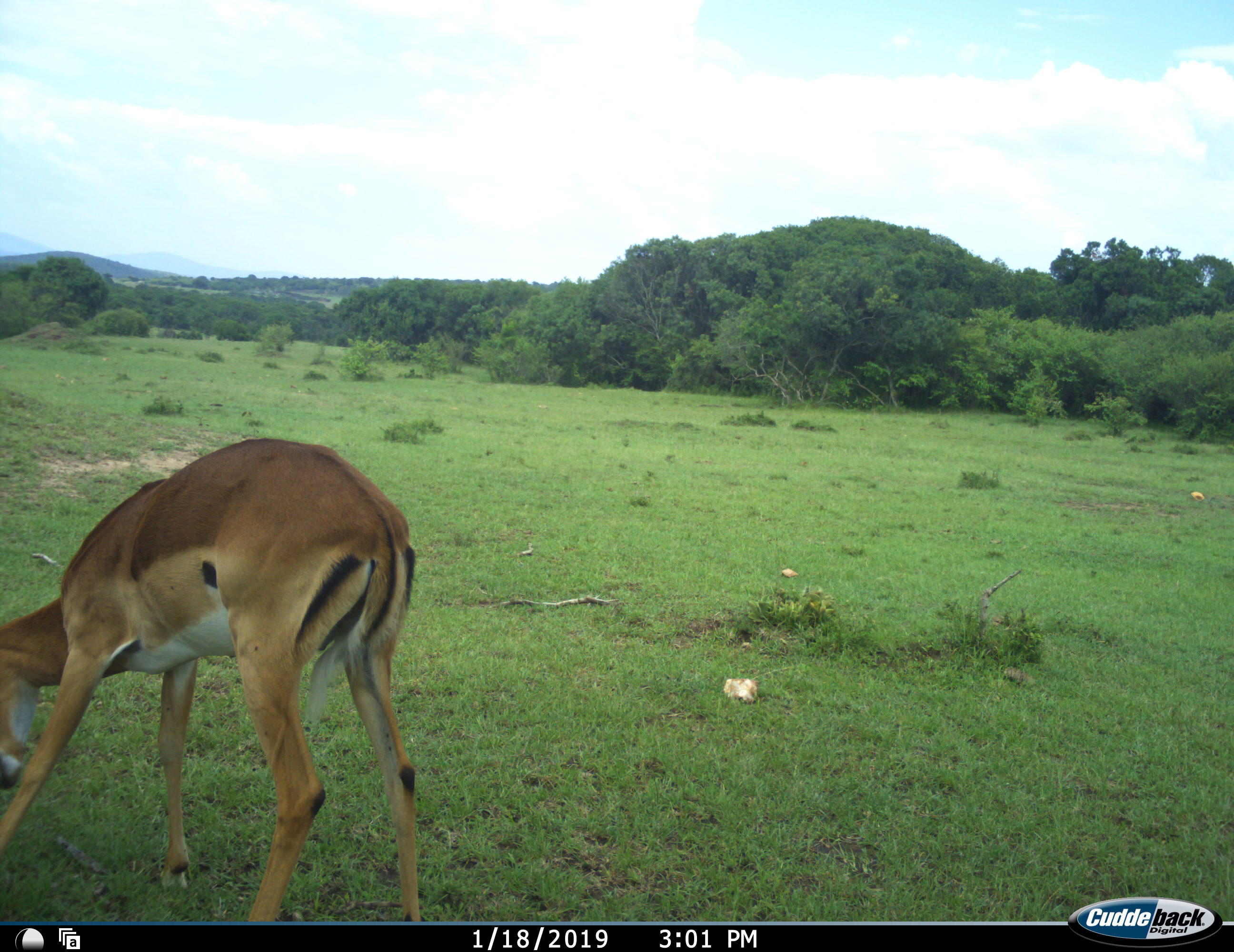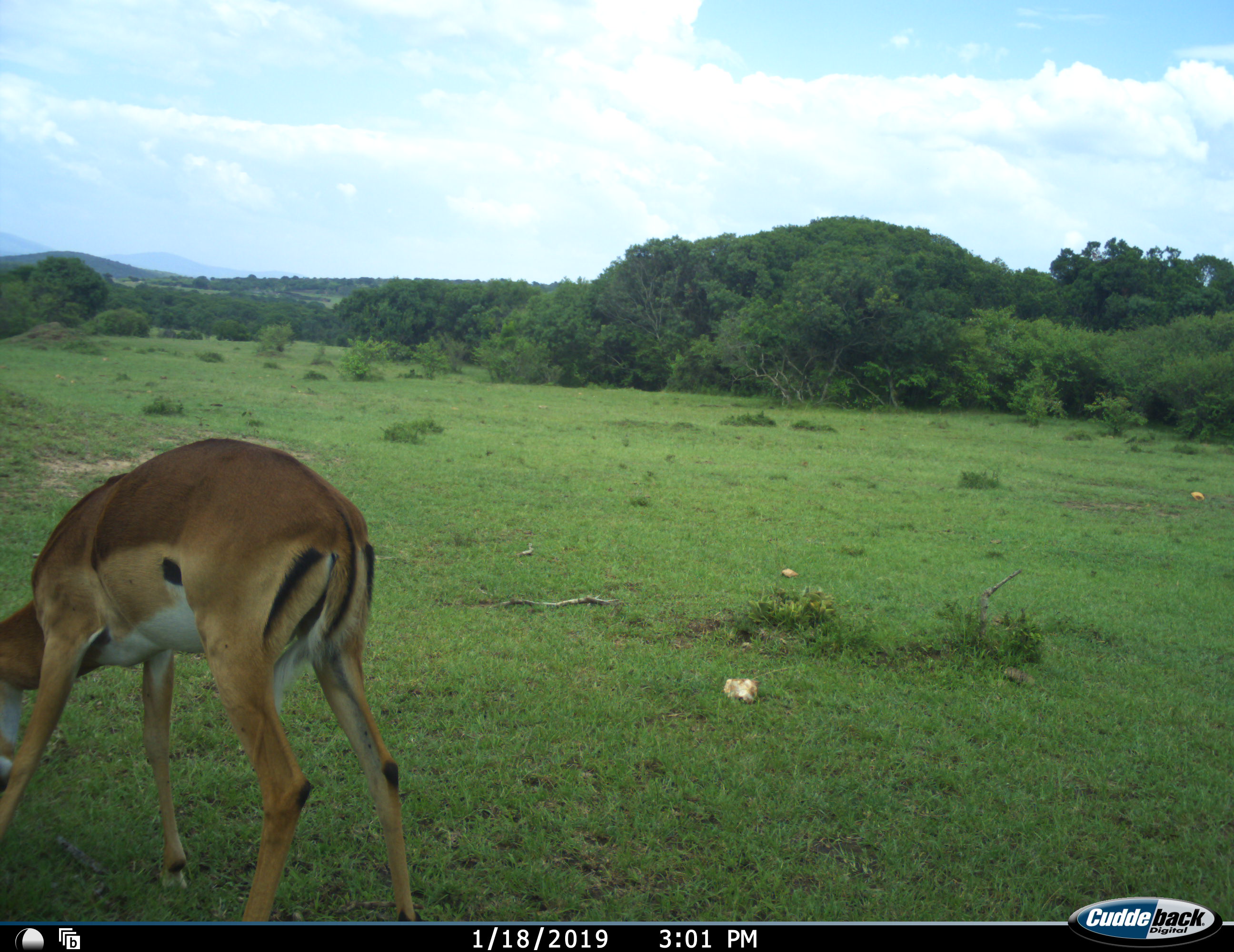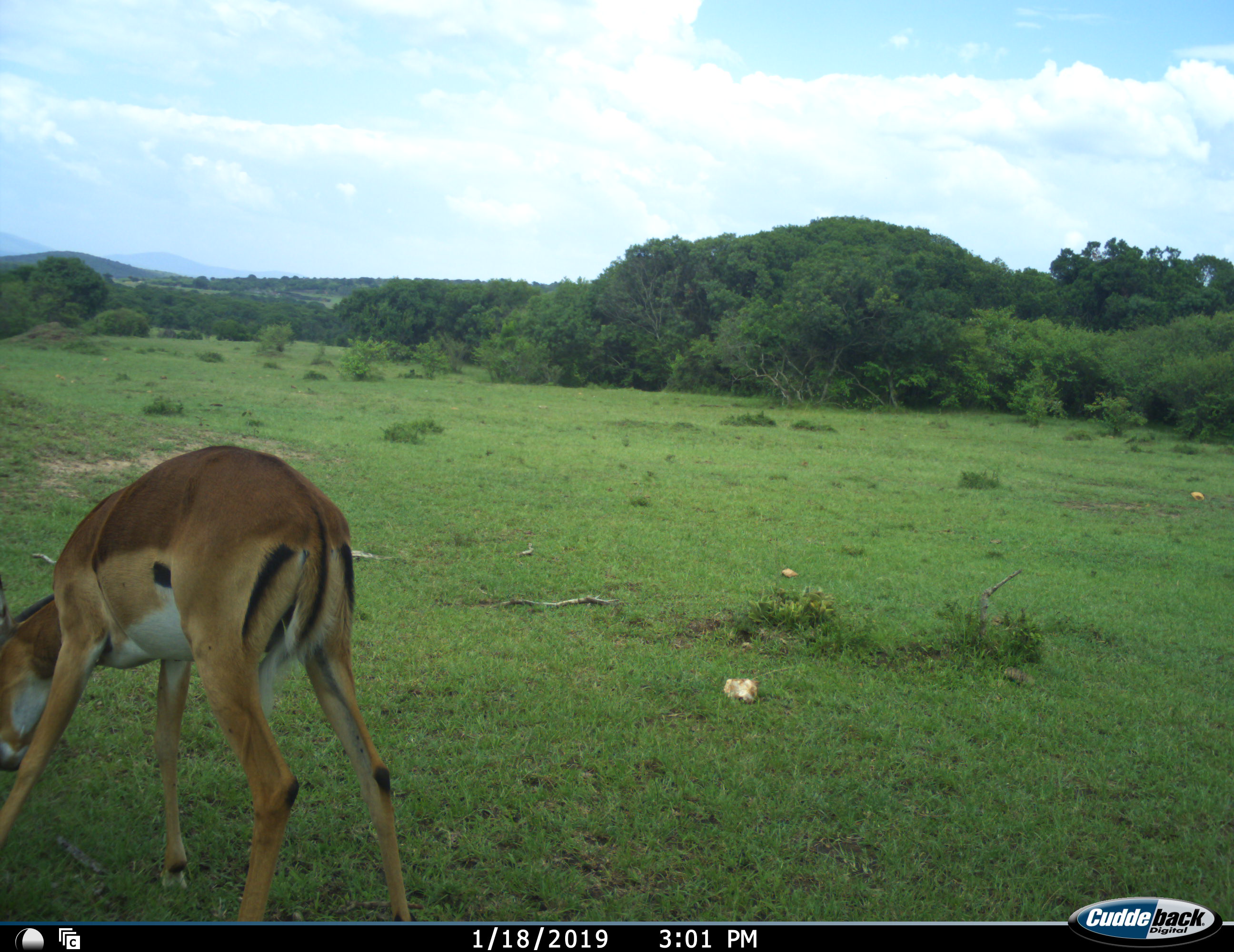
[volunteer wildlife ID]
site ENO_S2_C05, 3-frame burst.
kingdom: Animalia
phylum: Chordata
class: Mammalia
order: Artiodactyla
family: Bovidae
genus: Aepyceros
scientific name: Aepyceros melampus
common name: impala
Impala (Aepyceros melampus), count 1. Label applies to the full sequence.